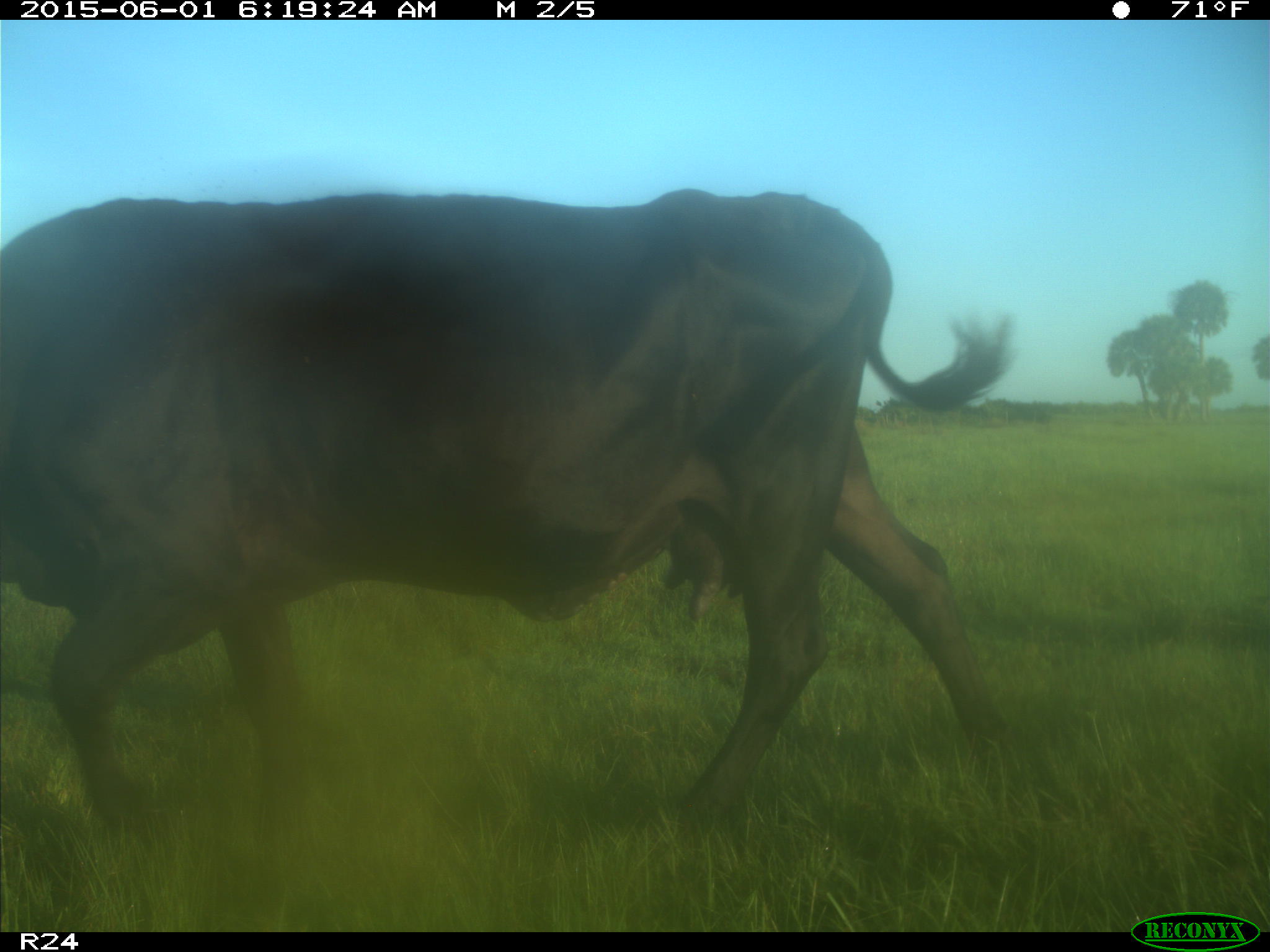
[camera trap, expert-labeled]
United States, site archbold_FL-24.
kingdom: Animalia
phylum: Chordata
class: Mammalia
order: Artiodactyla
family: Bovidae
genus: Bos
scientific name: Bos taurus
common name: domestic cow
Bos taurus (domestic cow).